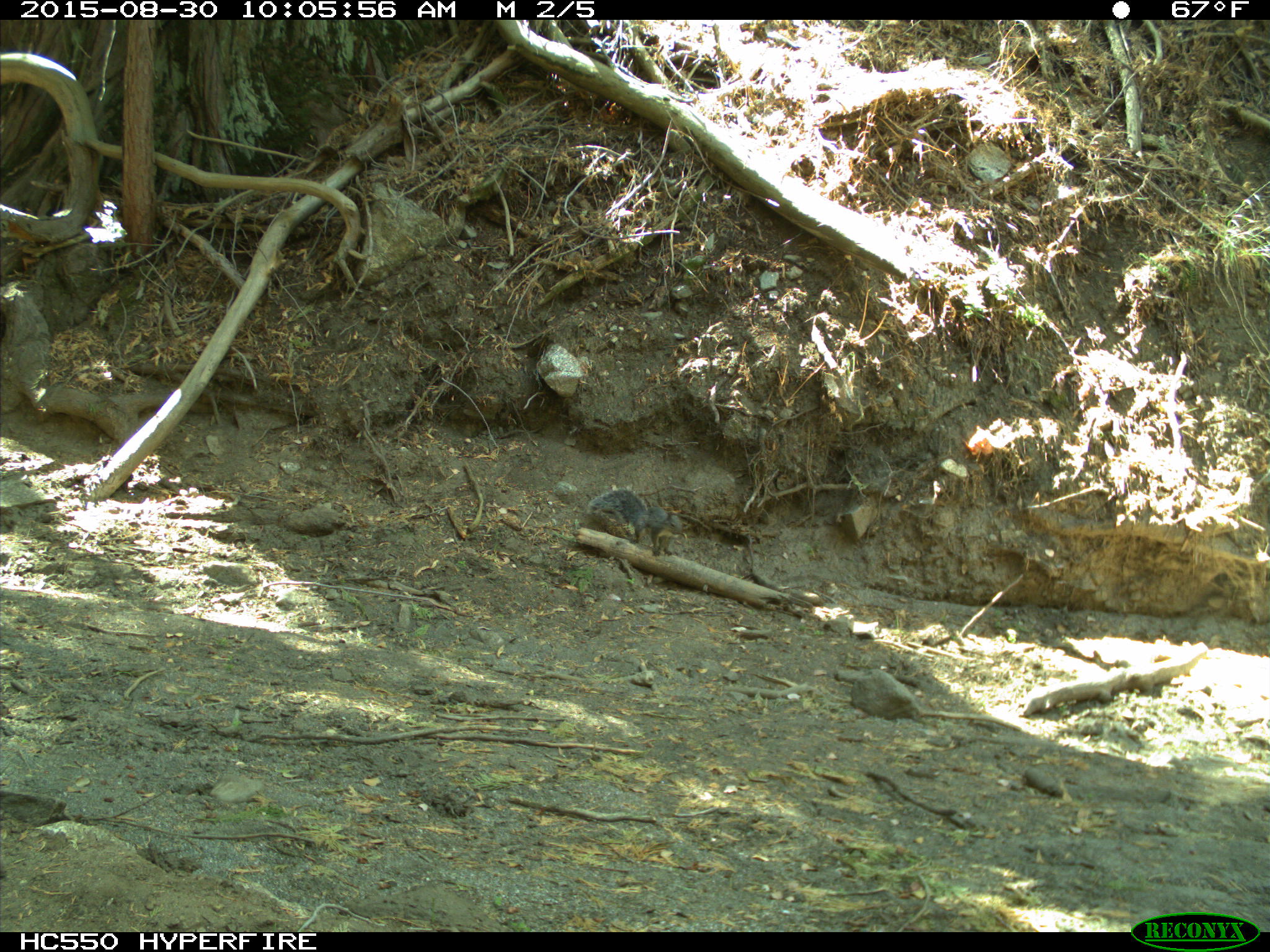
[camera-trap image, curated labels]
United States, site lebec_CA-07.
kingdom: Animalia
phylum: Chordata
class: Mammalia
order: Rodentia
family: Sciuridae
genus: Sciurus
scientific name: Sciurus carolinensis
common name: eastern gray squirrel